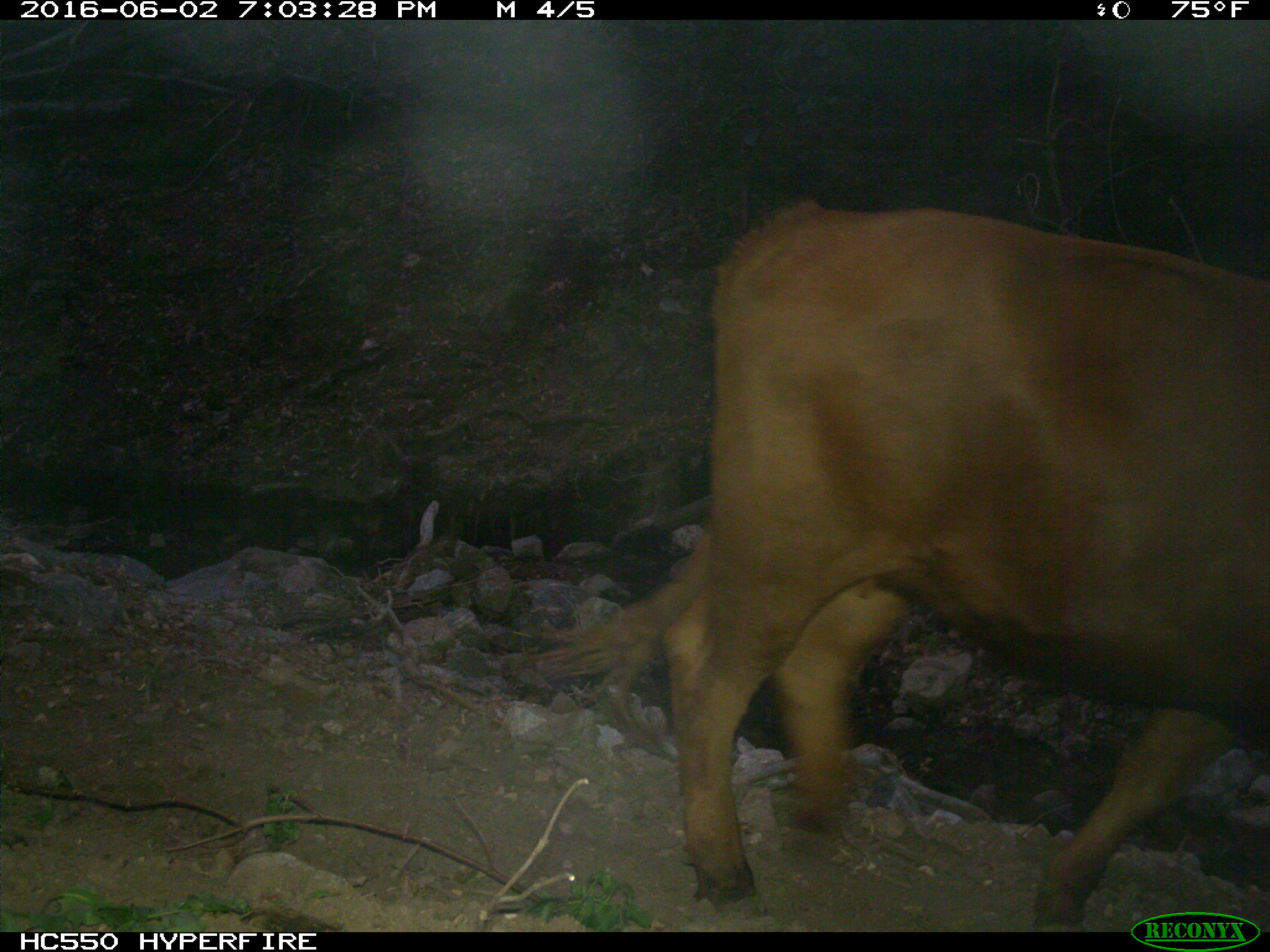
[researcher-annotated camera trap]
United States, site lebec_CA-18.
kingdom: Animalia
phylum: Chordata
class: Mammalia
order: Artiodactyla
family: Bovidae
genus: Bos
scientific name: Bos taurus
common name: domestic cow